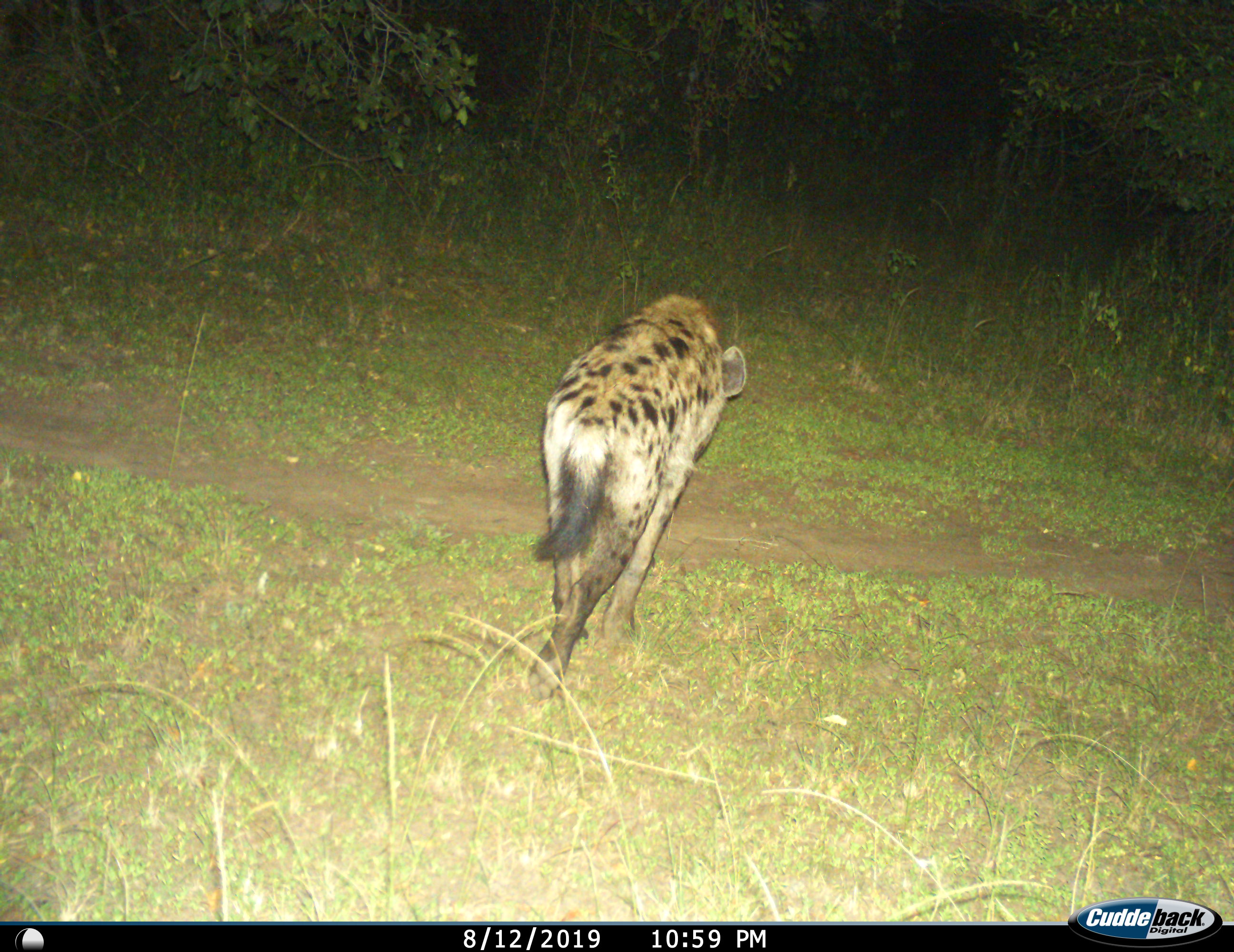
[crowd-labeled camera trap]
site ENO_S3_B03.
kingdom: Animalia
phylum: Chordata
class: Mammalia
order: Carnivora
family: Hyaenidae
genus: Crocuta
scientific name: Crocuta crocuta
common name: spotted hyena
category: hyenaspotted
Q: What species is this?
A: Hyenaspotted (spotted hyena) (Crocuta crocuta).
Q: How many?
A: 1.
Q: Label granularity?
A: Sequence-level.